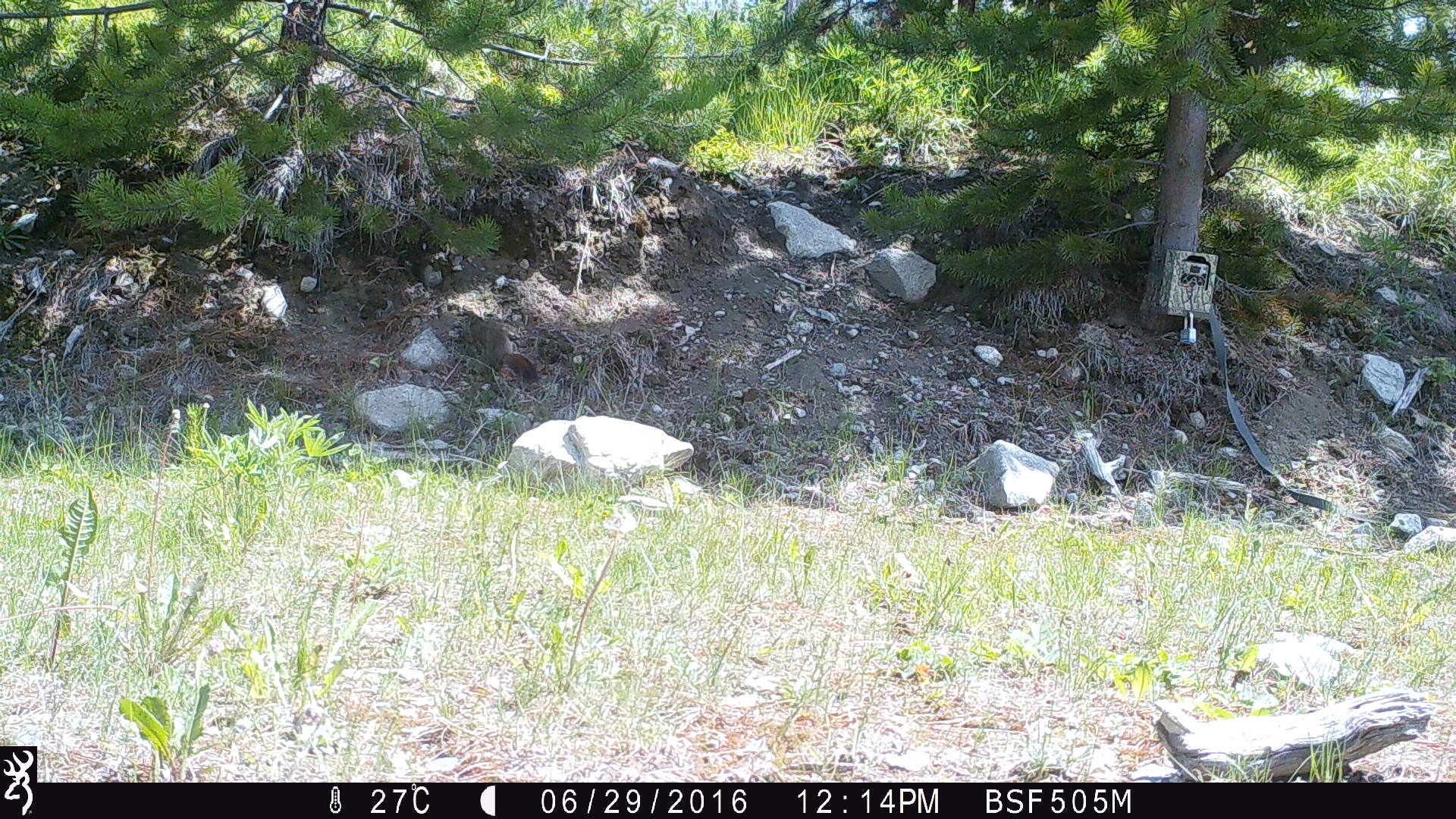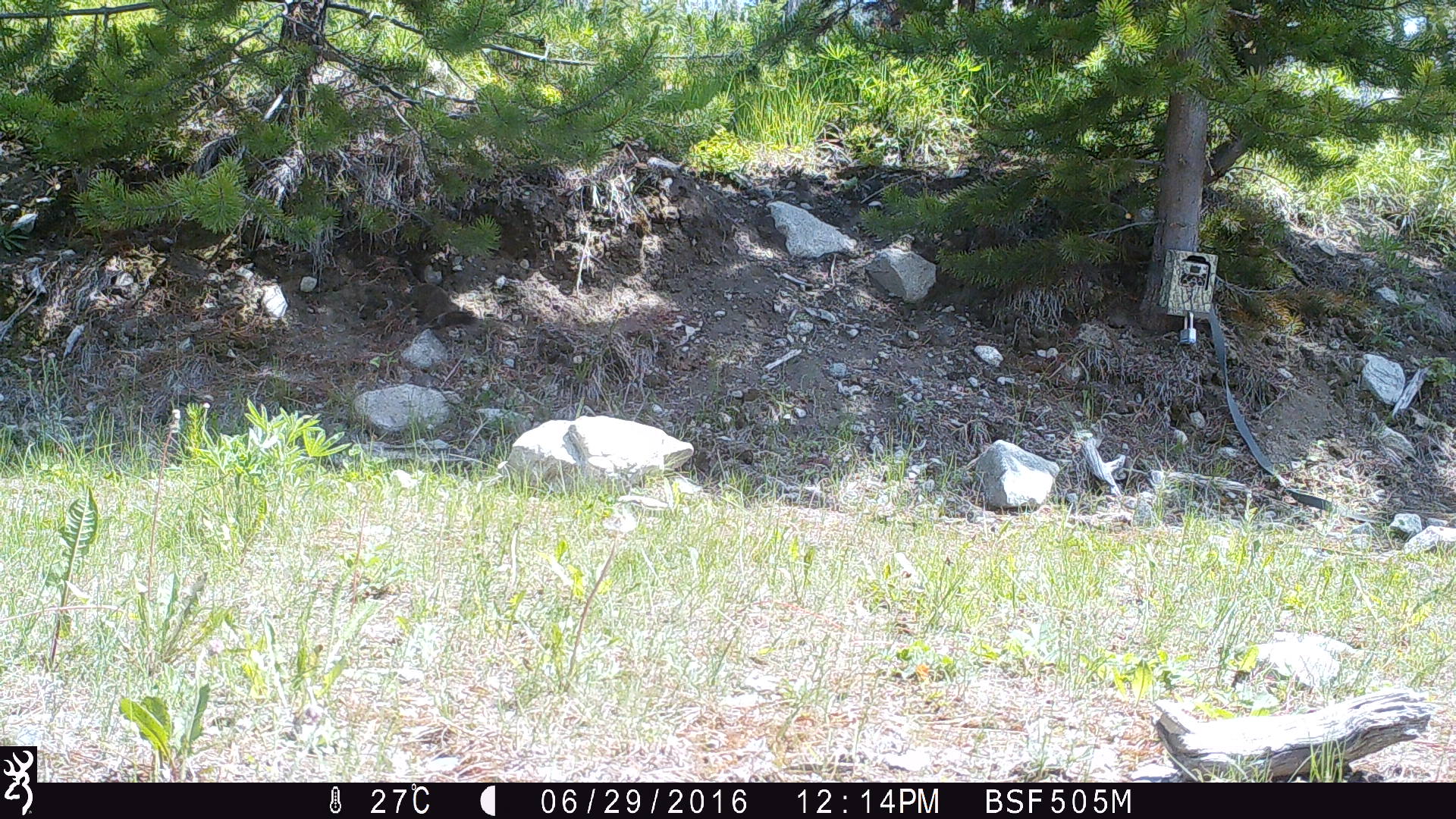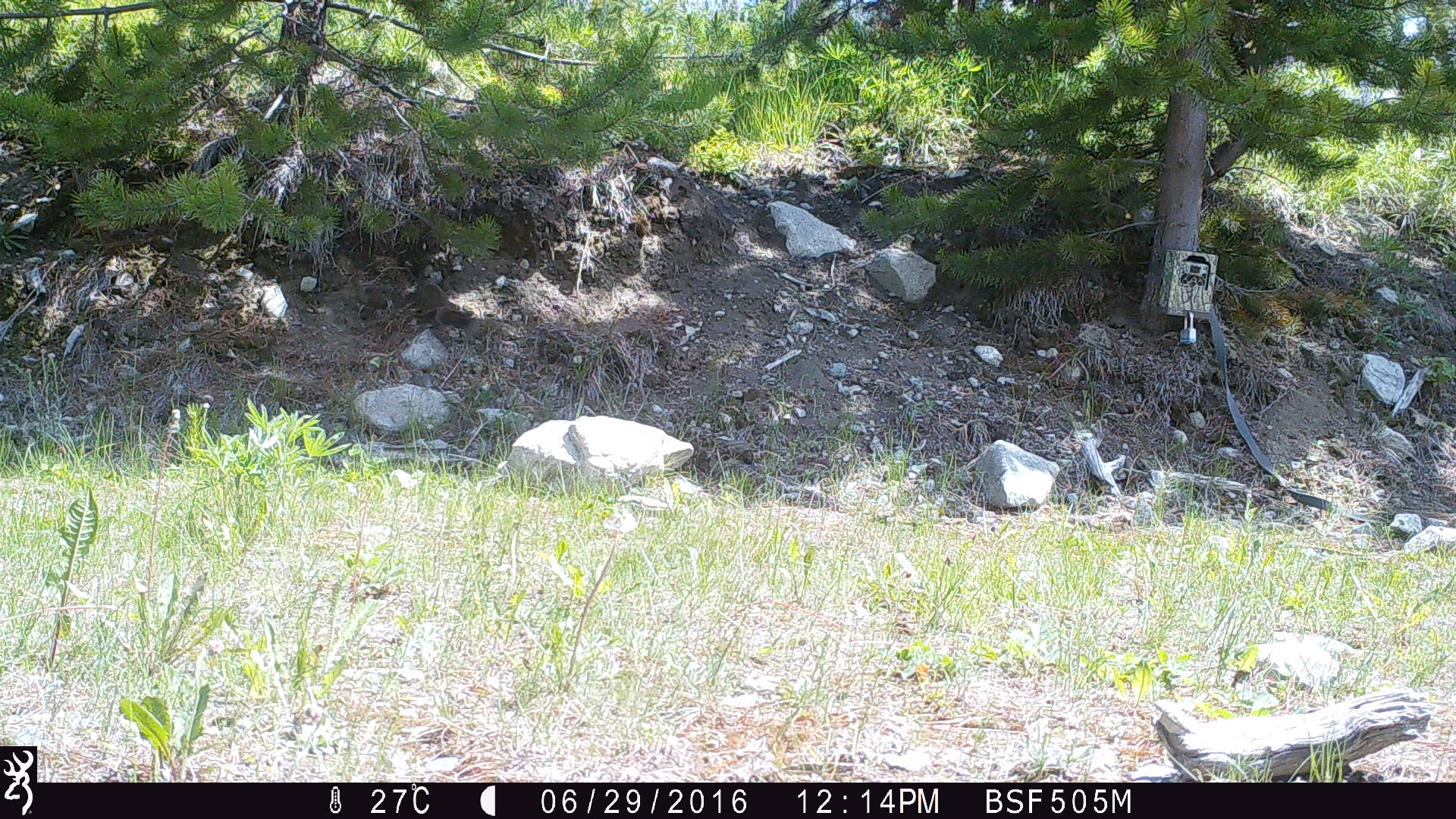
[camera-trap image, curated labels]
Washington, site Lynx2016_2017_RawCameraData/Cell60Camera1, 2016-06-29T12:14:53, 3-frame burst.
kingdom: Animalia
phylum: Chordata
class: Mammalia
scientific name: Mammalia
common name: small mammal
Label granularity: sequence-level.